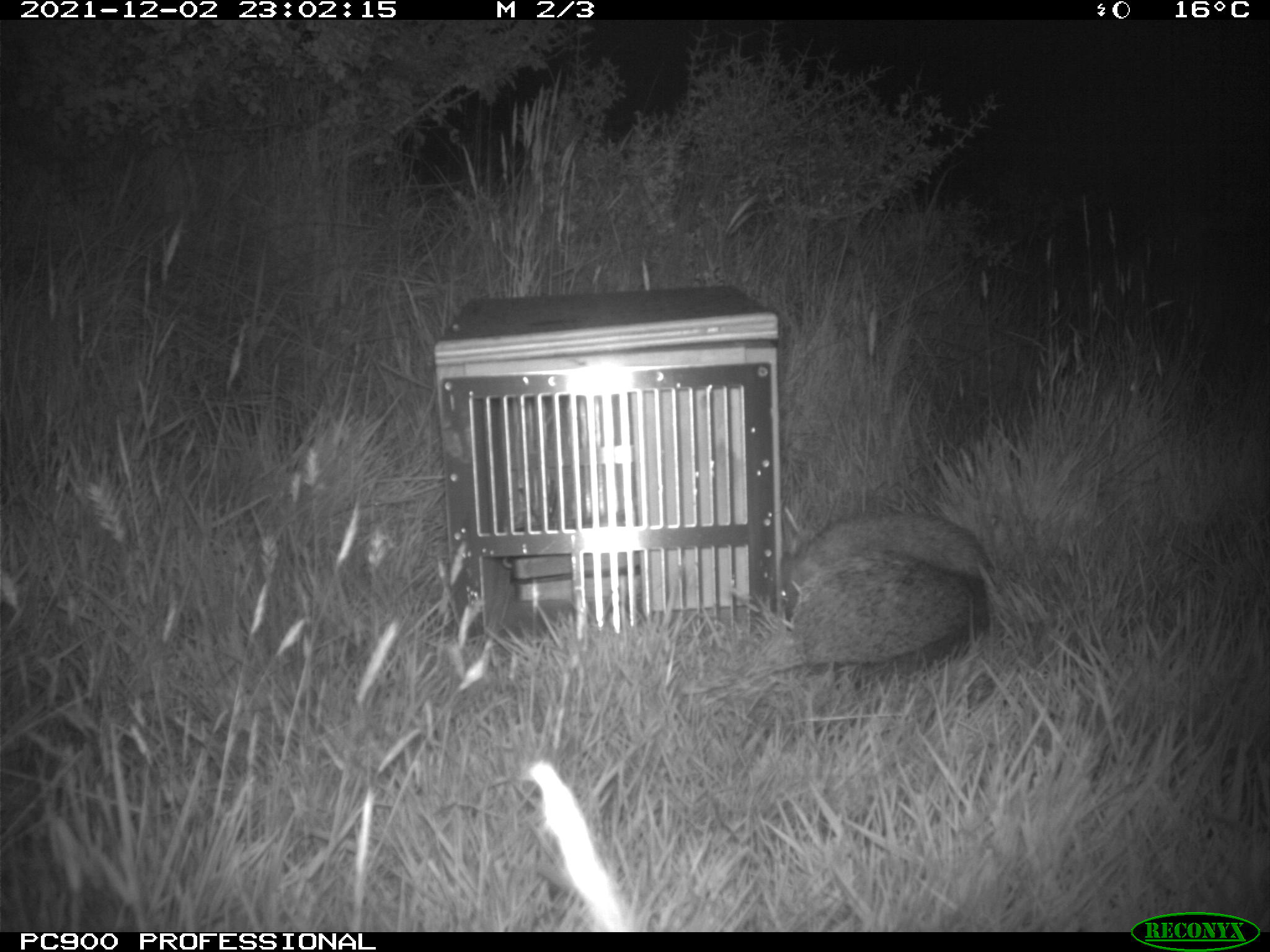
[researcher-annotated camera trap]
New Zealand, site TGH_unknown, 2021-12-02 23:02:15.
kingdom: Animalia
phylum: Chordata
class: Mammalia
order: Eulipotyphla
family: Erinaceidae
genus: Erinaceus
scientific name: Erinaceus europaeus europaeus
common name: european hedgehog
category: hedgehog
Hedgehog (european hedgehog) (Erinaceus europaeus europaeus).